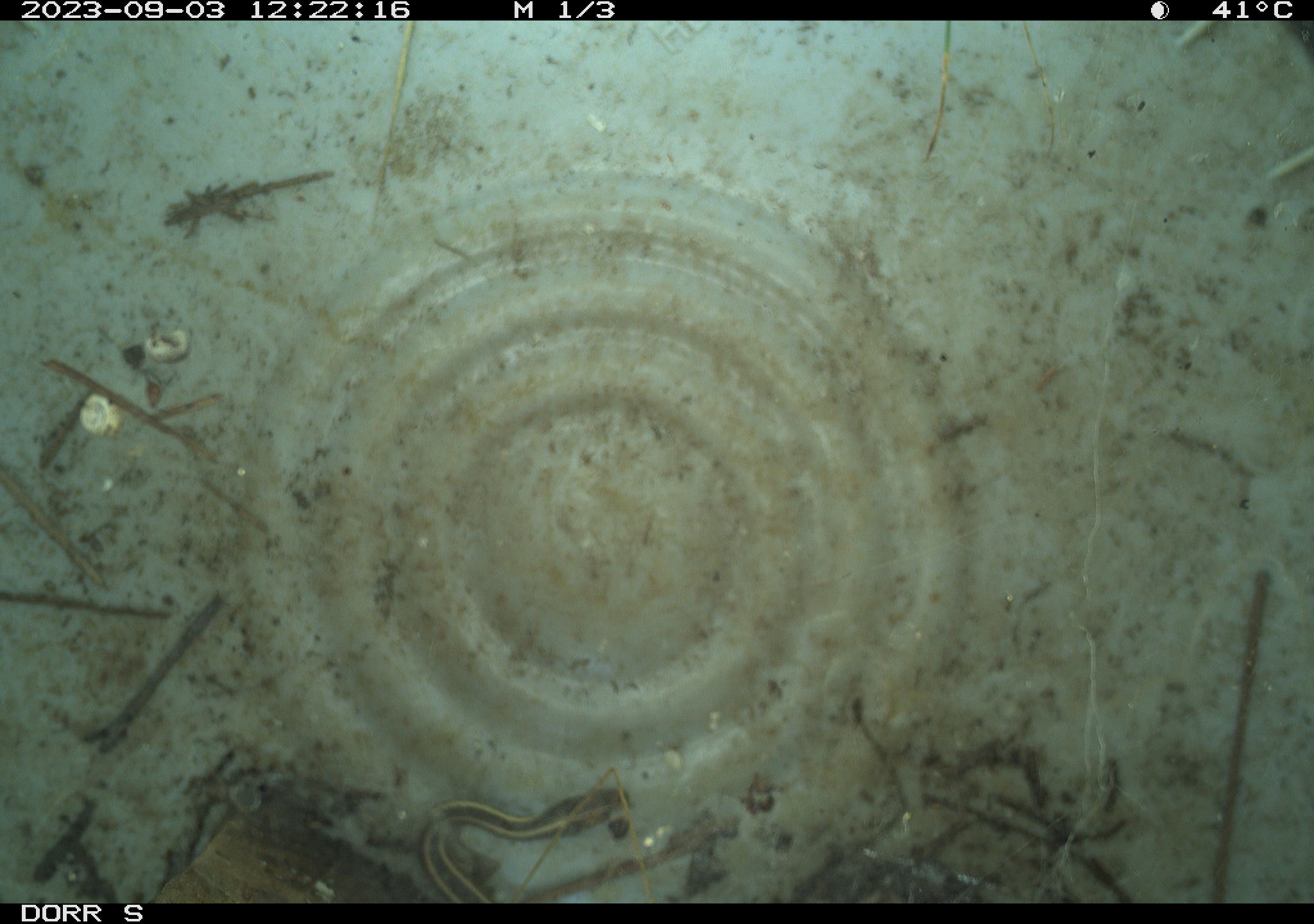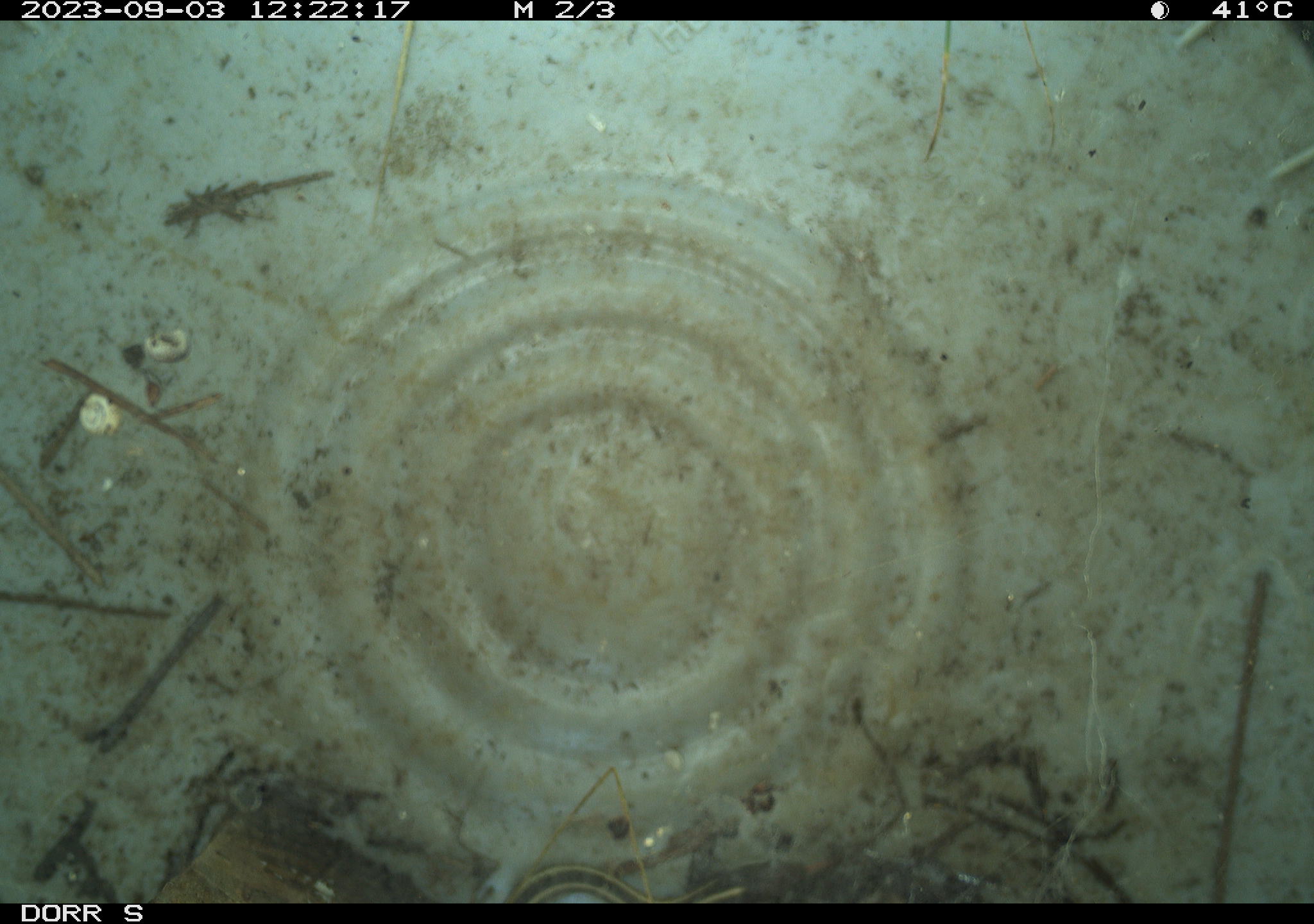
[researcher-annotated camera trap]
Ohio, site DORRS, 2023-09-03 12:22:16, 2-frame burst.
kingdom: Animalia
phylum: Chordata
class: Reptilia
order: Squamata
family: Colubridae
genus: Thamnophis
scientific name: Thamnophis saurita saurita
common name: eastern ribbon snake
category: eastern ribbonsnake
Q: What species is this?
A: Eastern ribbonsnake (eastern ribbon snake) (Thamnophis saurita saurita).